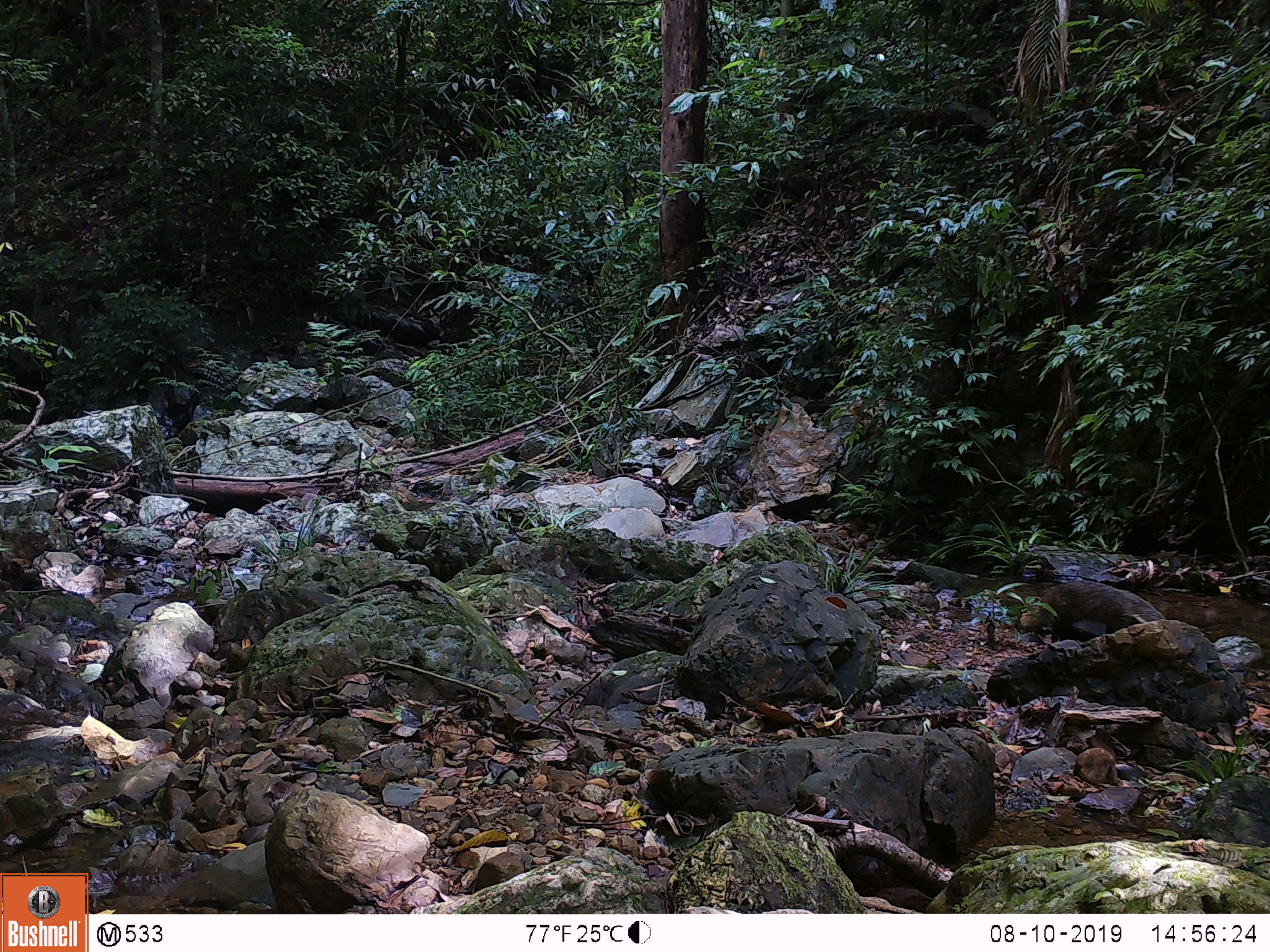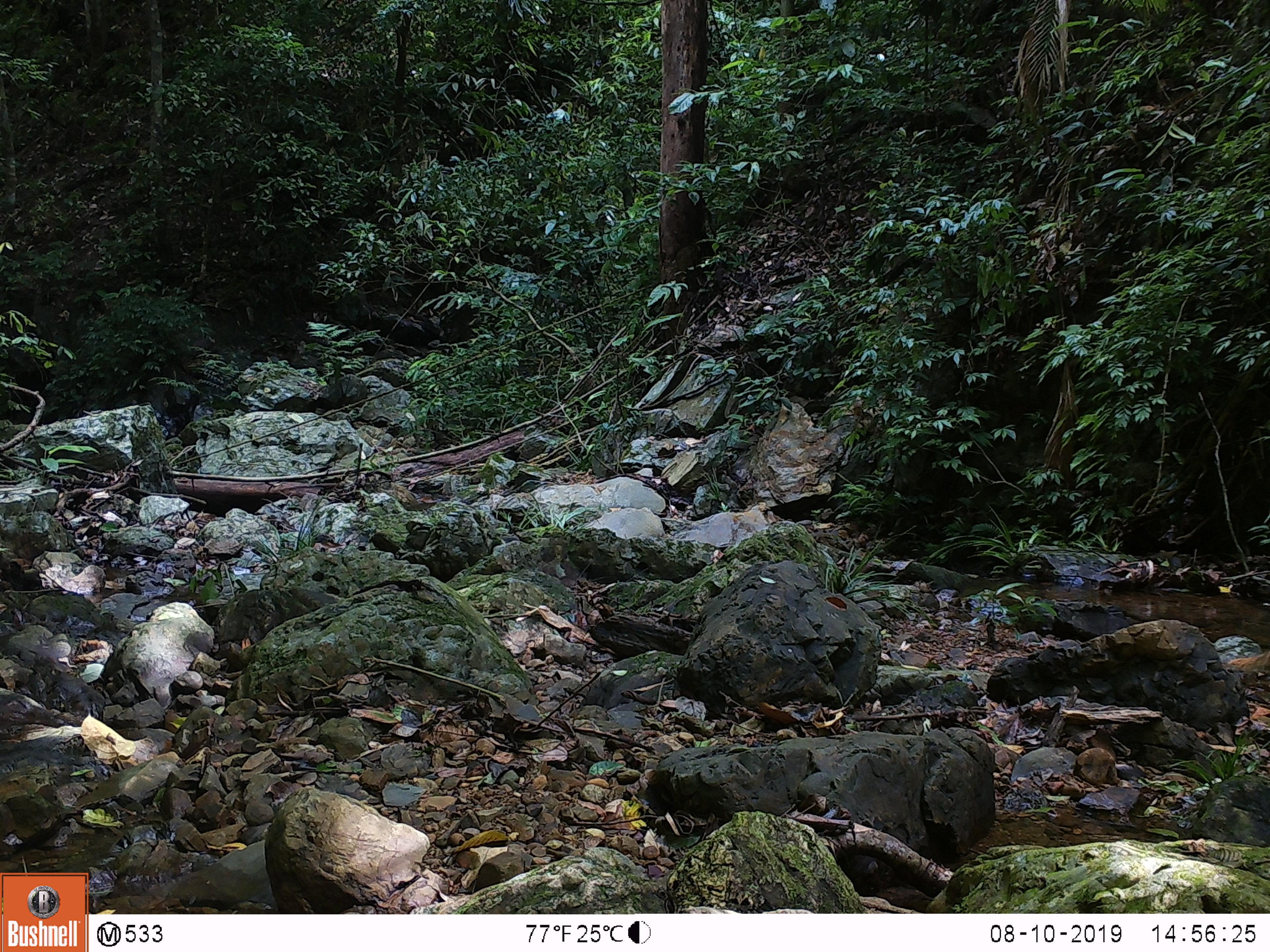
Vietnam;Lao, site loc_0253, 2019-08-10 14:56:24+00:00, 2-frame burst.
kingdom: Animalia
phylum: Chordata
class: Mammalia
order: Carnivora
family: Herpestidae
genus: Urva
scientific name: Urva urva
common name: crab-eating mongoose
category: crab eating mongoose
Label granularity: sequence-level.